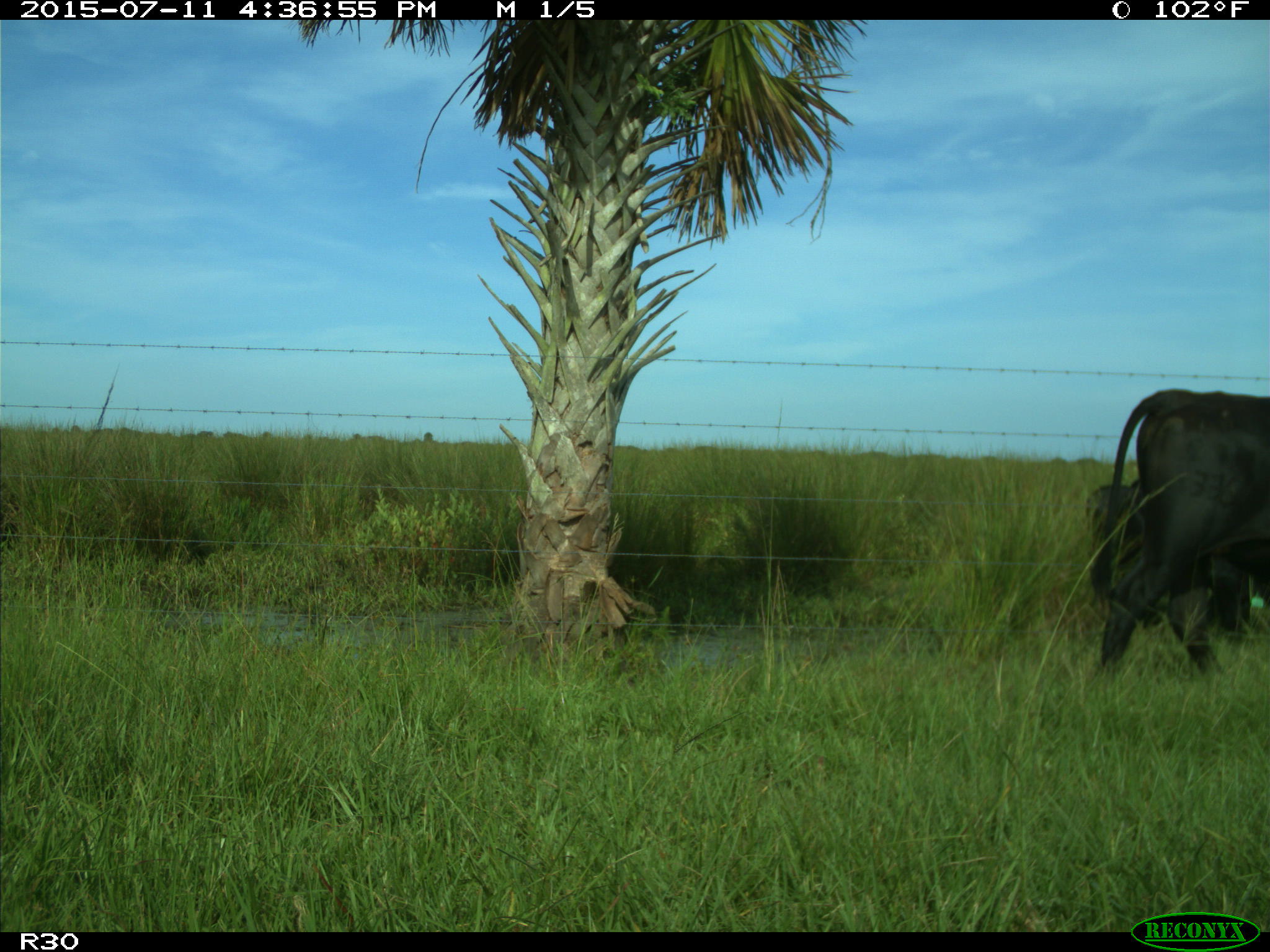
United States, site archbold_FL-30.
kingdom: Animalia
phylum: Chordata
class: Mammalia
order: Artiodactyla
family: Bovidae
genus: Bos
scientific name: Bos taurus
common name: domestic cow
Bos taurus (domestic cow).